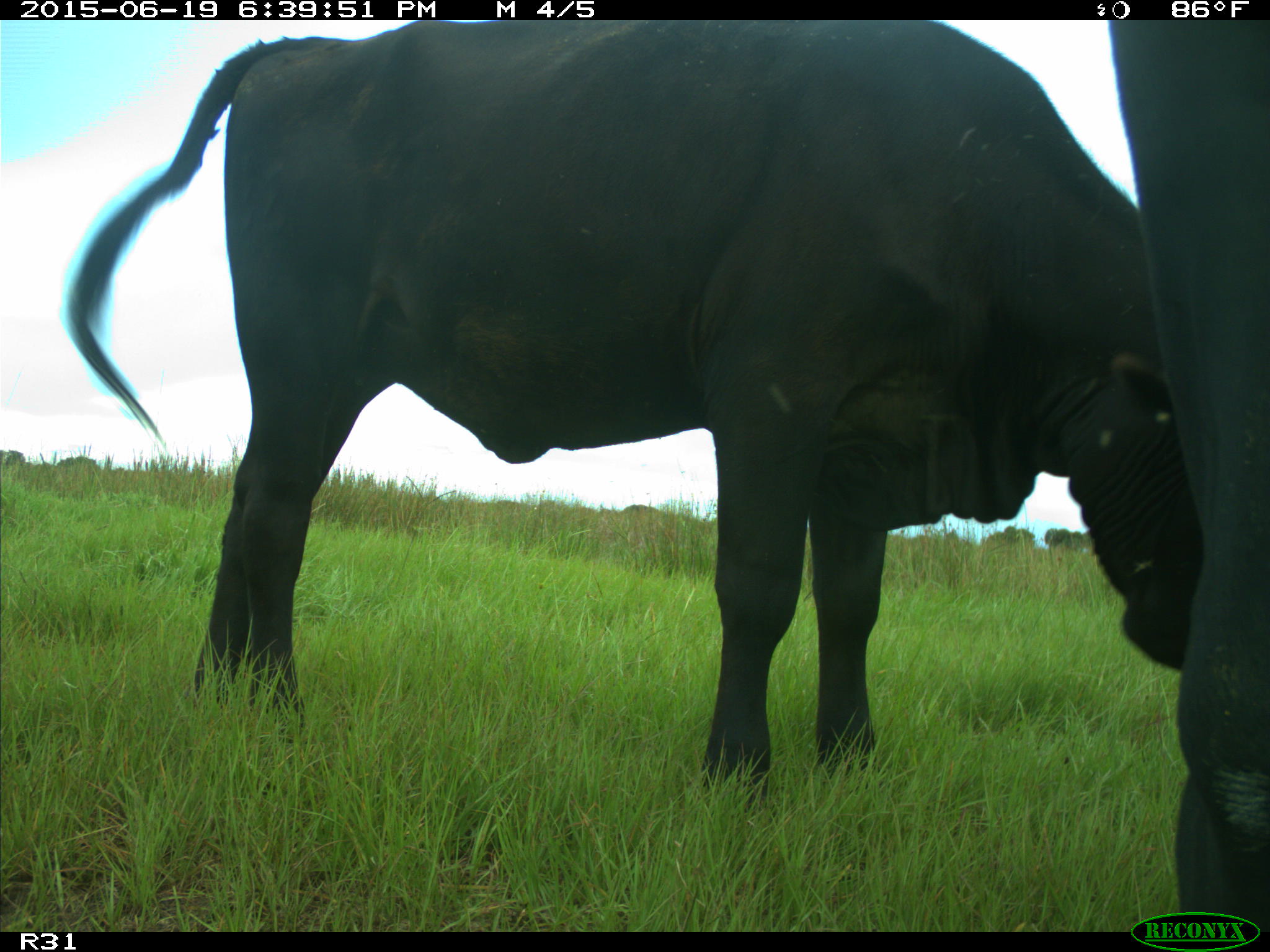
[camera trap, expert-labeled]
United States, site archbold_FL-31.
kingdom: Animalia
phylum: Chordata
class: Mammalia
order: Artiodactyla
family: Bovidae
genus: Bos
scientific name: Bos taurus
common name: domestic cow